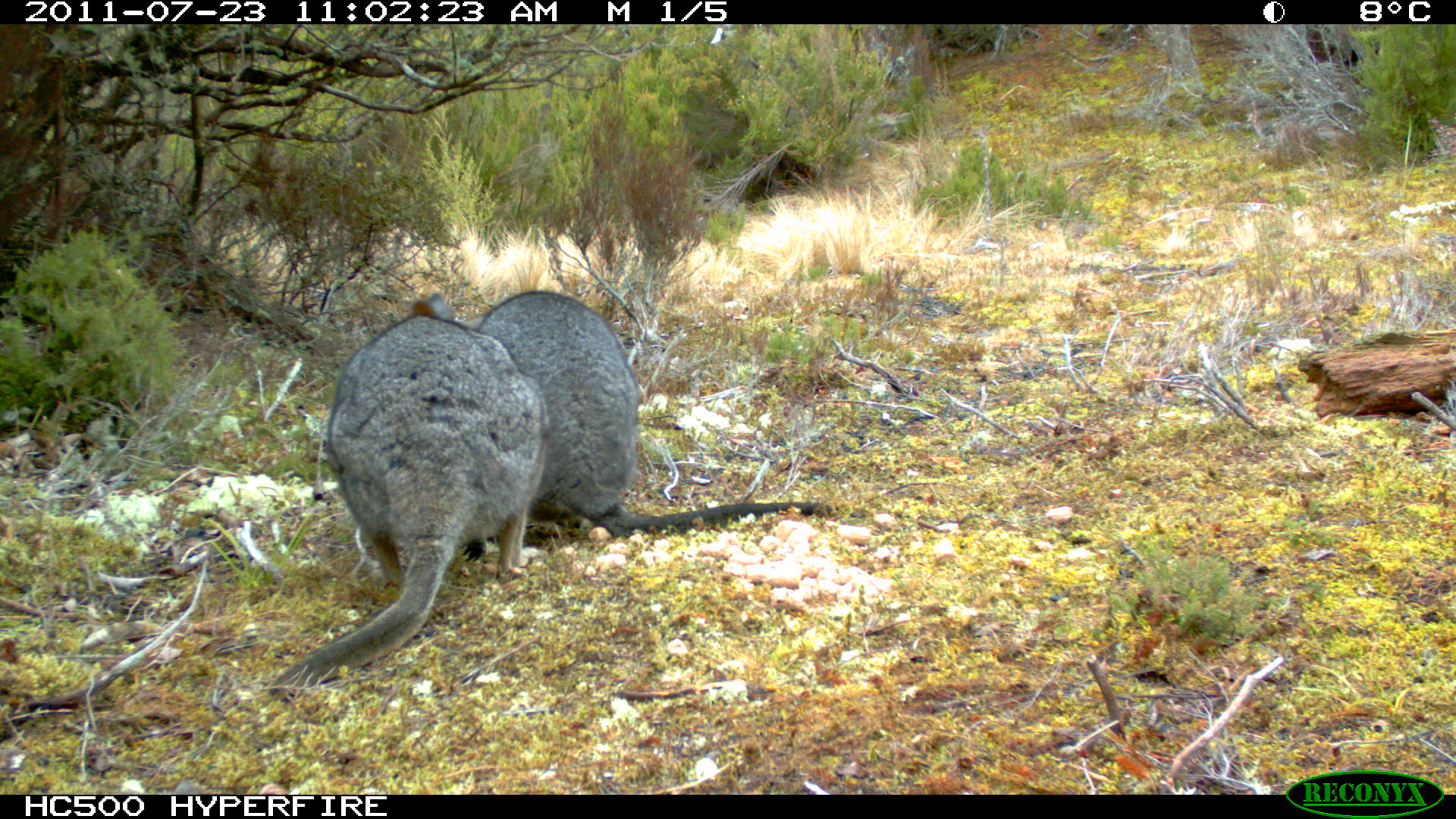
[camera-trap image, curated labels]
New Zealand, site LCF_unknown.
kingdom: Animalia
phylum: Chordata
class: Mammalia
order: Diprotodontia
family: Macropodidae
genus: Notamacropus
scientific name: Notamacropus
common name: wallaby